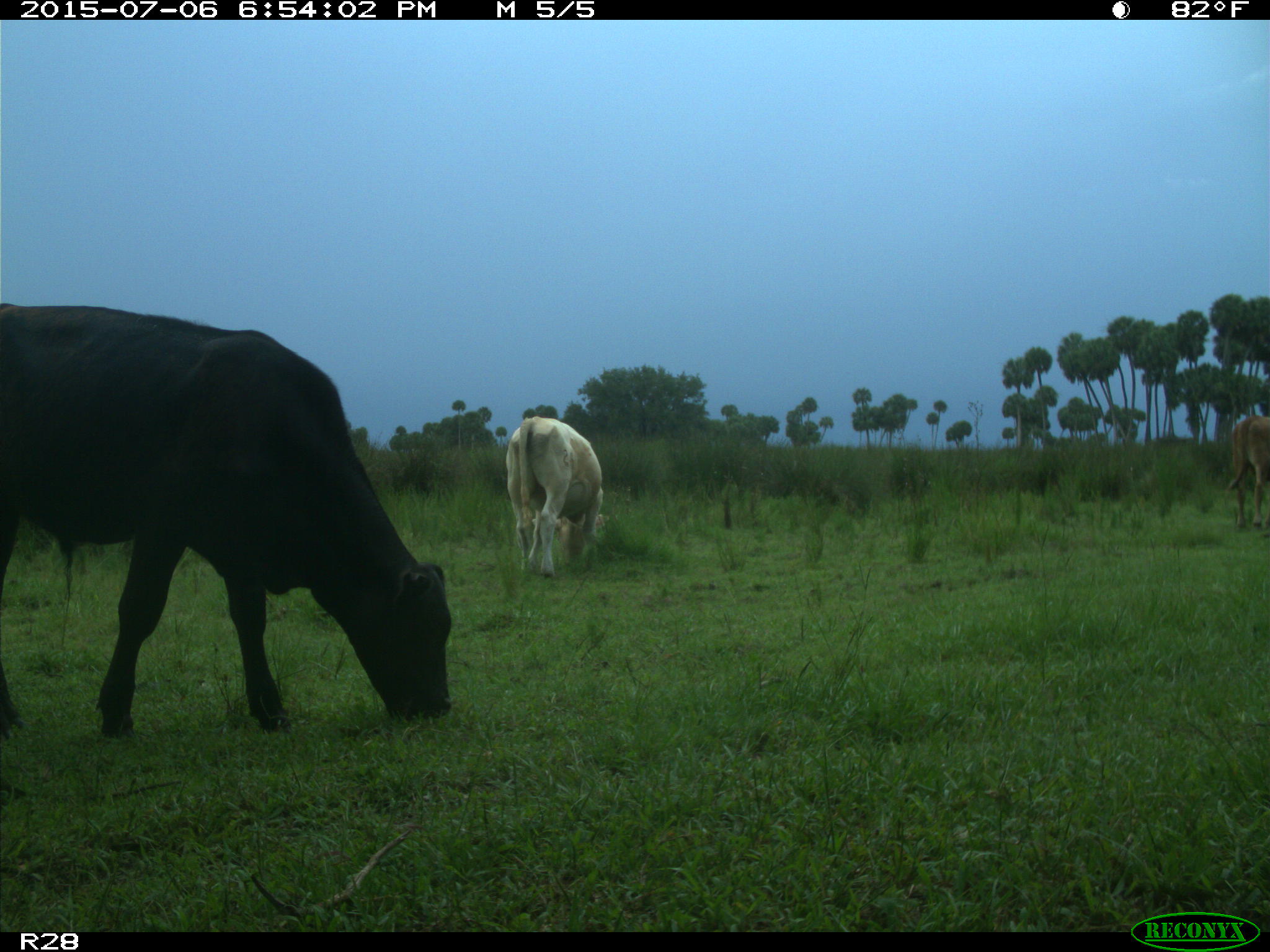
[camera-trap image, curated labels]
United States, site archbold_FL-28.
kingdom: Animalia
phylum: Chordata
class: Mammalia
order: Artiodactyla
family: Bovidae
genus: Bos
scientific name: Bos taurus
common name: domestic cow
Bos taurus (domestic cow).